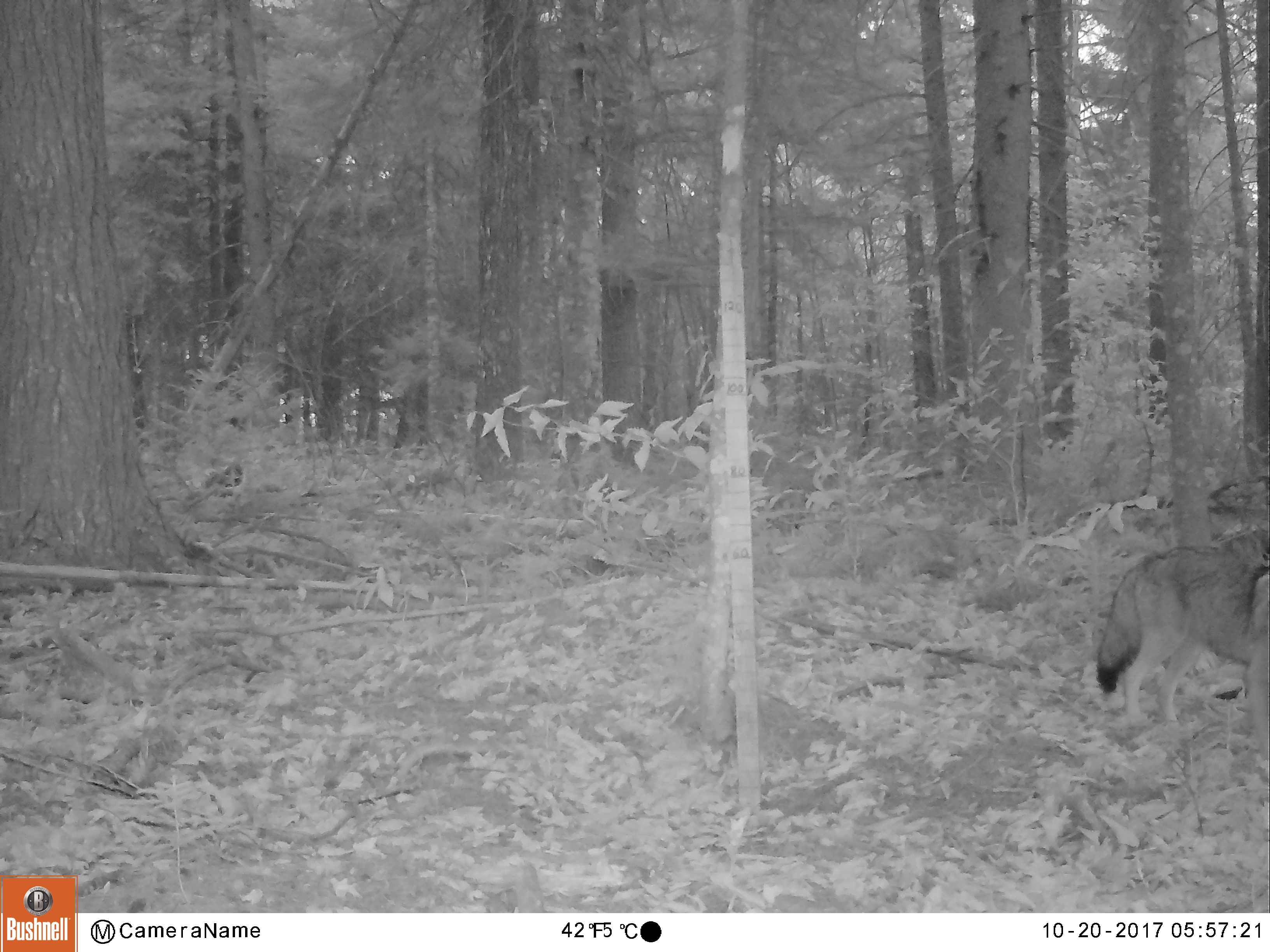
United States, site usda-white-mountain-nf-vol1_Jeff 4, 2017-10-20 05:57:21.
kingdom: Animalia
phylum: Chordata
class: Mammalia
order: Carnivora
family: Canidae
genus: Canis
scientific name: Canis latrans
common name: coyote